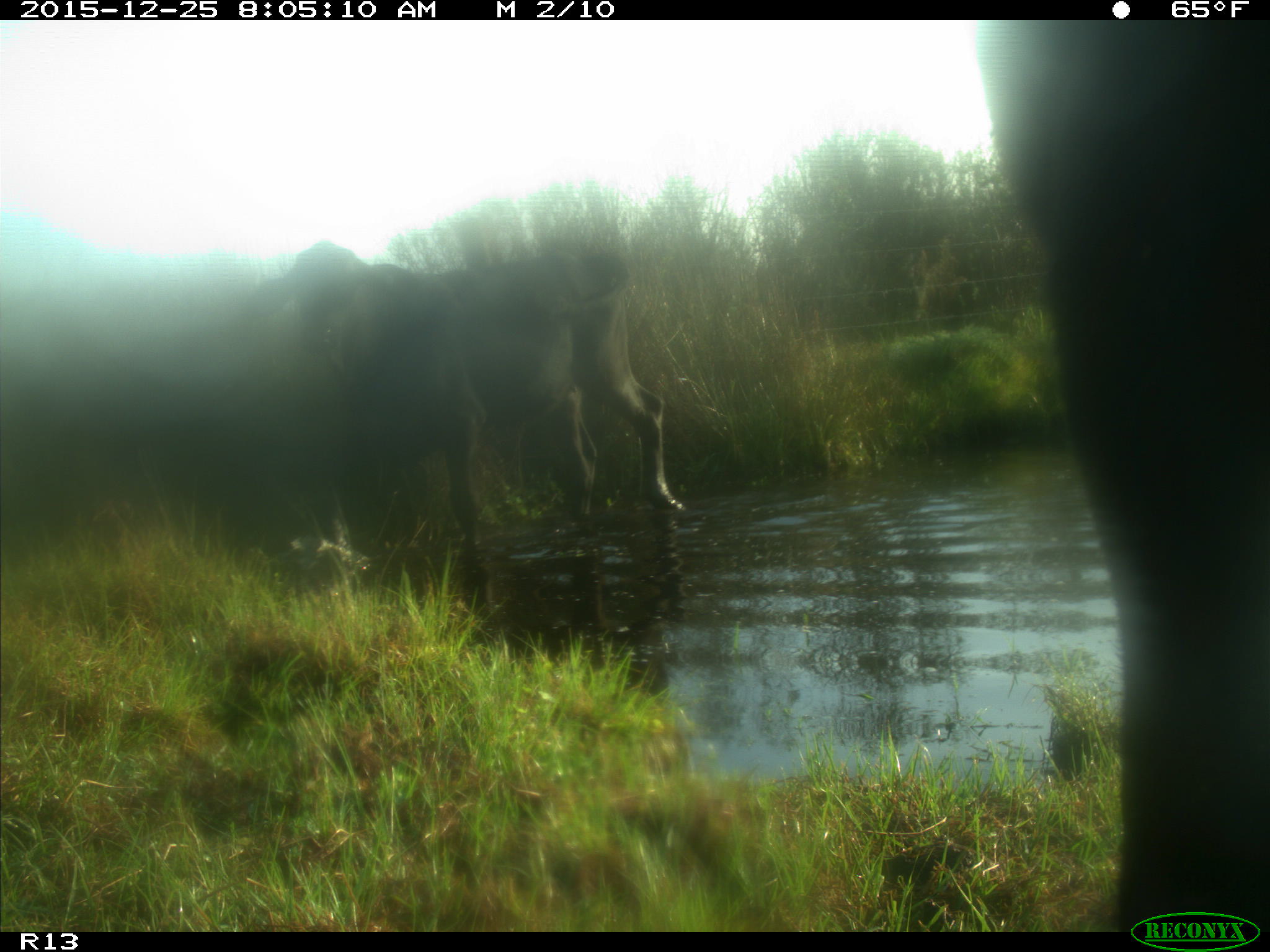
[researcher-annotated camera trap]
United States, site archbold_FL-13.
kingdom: Animalia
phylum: Chordata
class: Mammalia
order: Artiodactyla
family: Bovidae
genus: Bos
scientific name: Bos taurus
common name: domestic cow